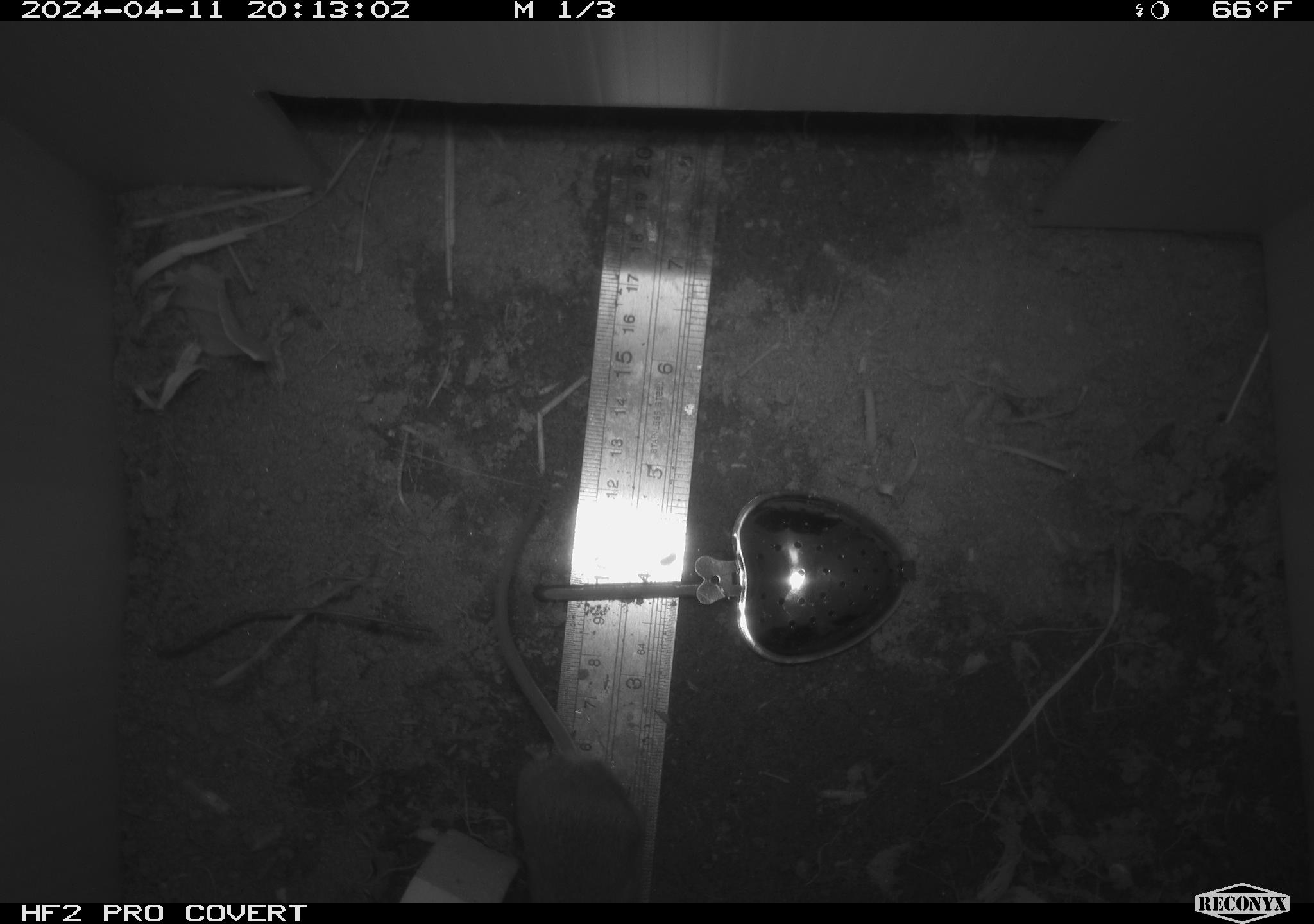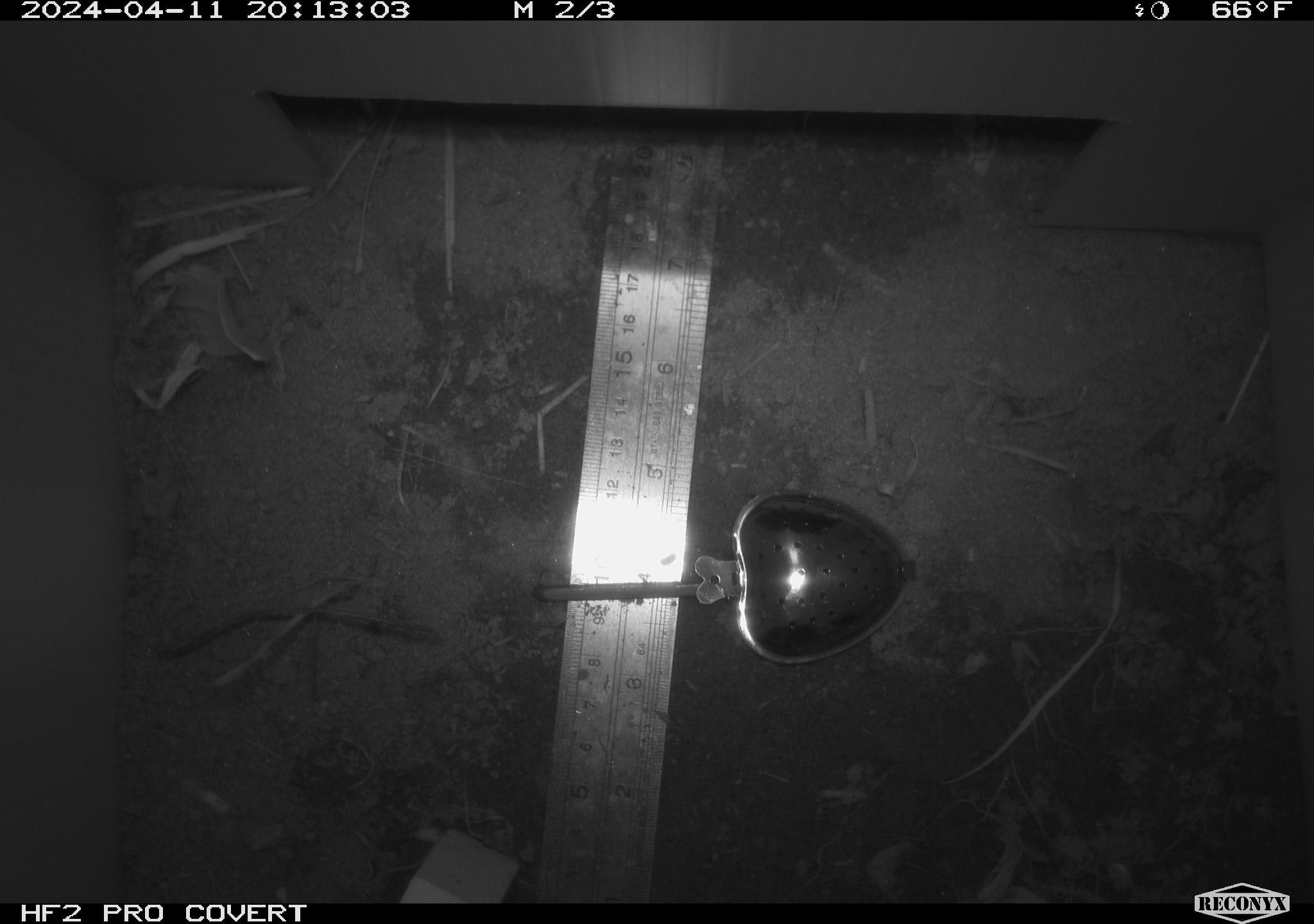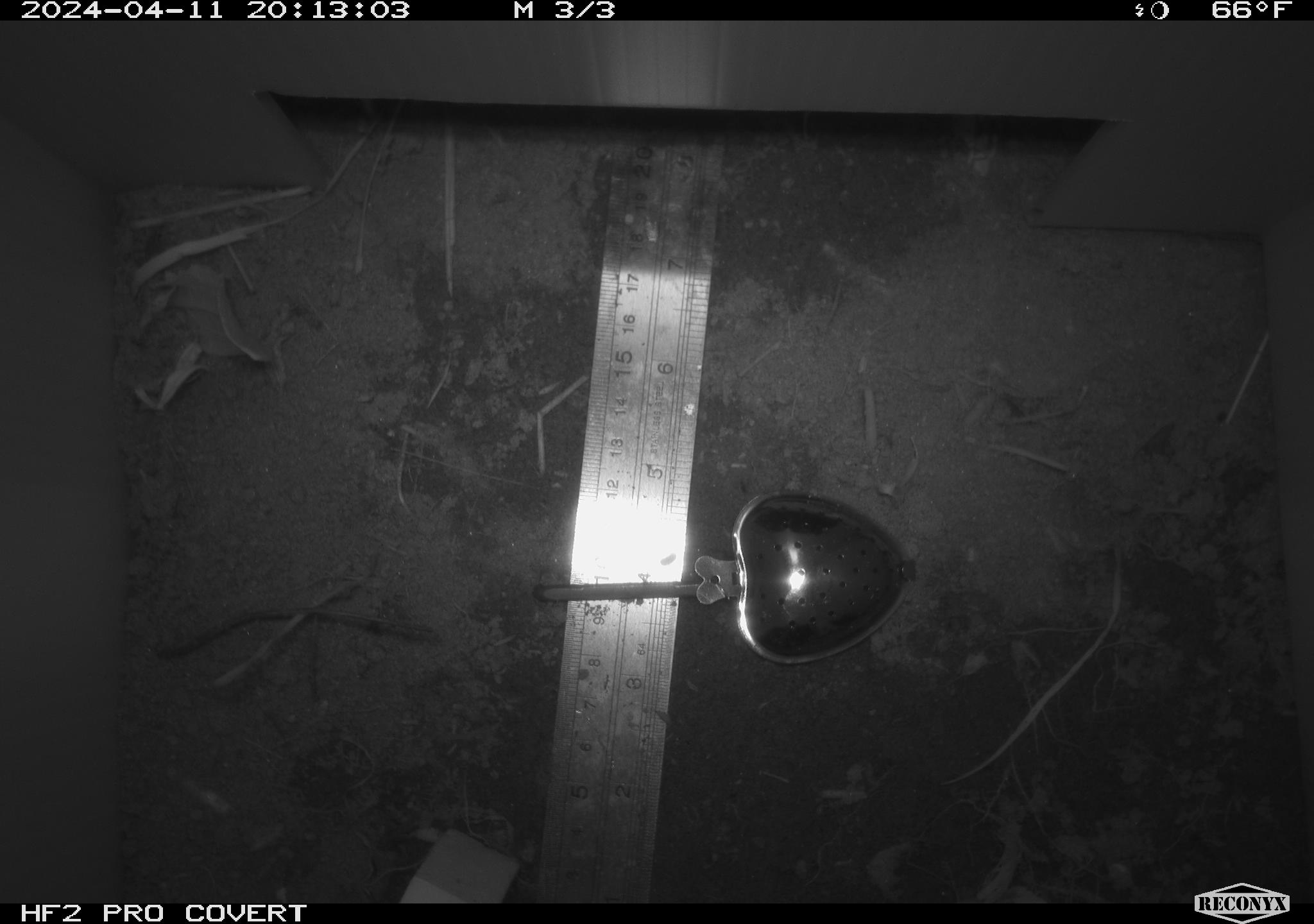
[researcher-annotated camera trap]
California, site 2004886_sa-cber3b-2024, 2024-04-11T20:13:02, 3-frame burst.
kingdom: Animalia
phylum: Chordata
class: Mammalia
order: Rodentia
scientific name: Rodentia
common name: mouse species